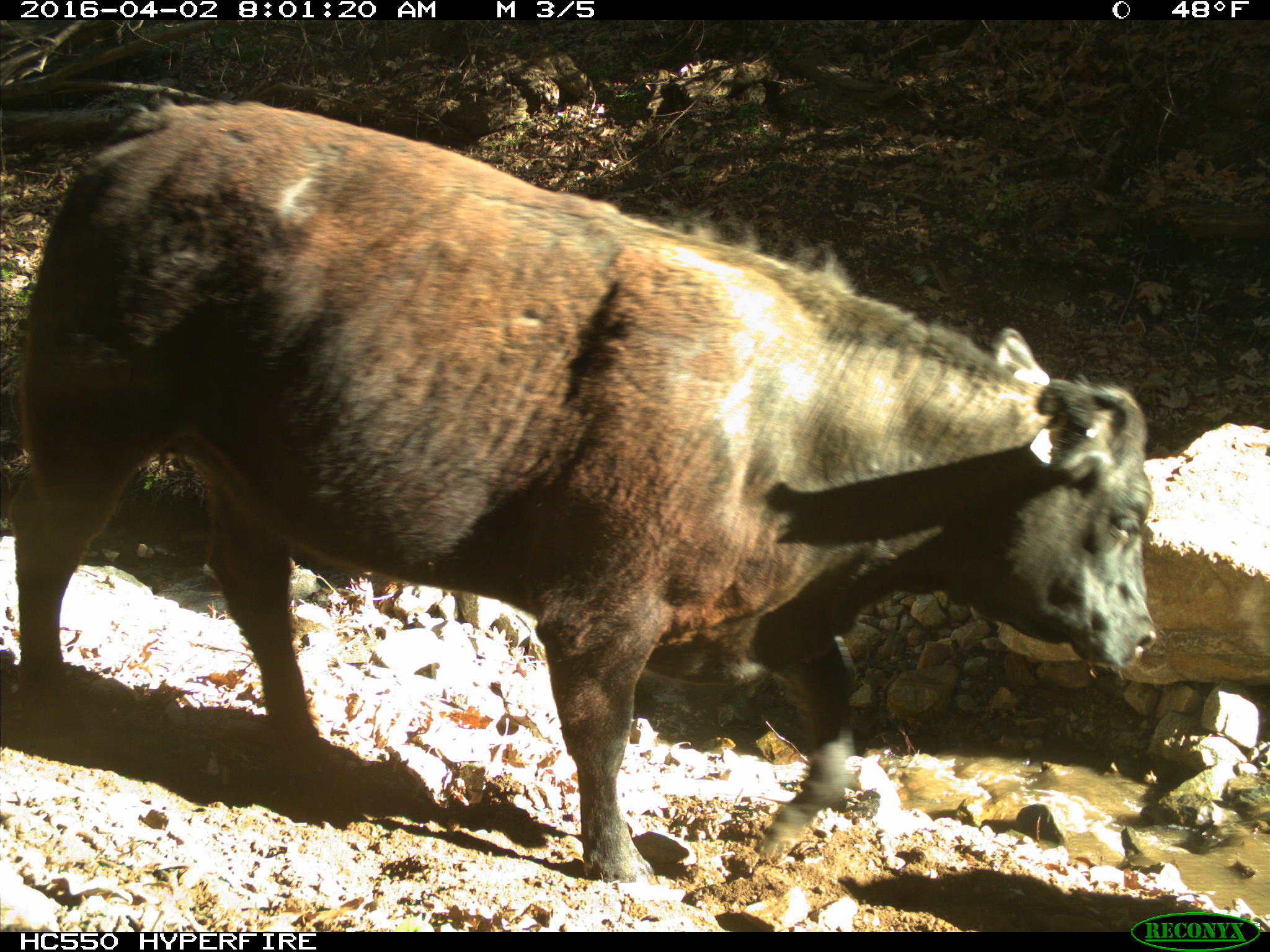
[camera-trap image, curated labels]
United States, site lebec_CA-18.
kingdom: Animalia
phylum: Chordata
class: Mammalia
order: Artiodactyla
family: Bovidae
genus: Bos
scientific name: Bos taurus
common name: domestic cow